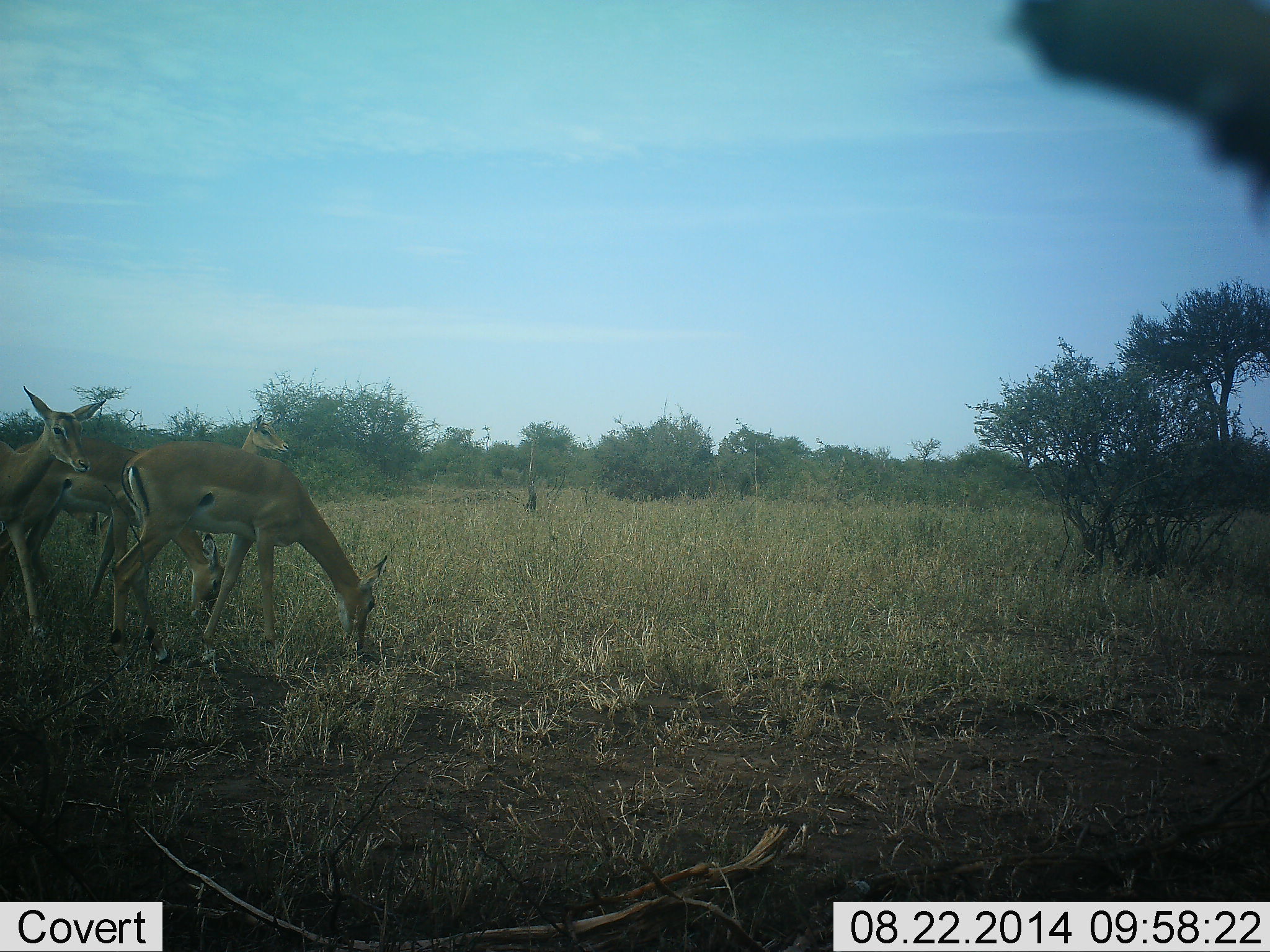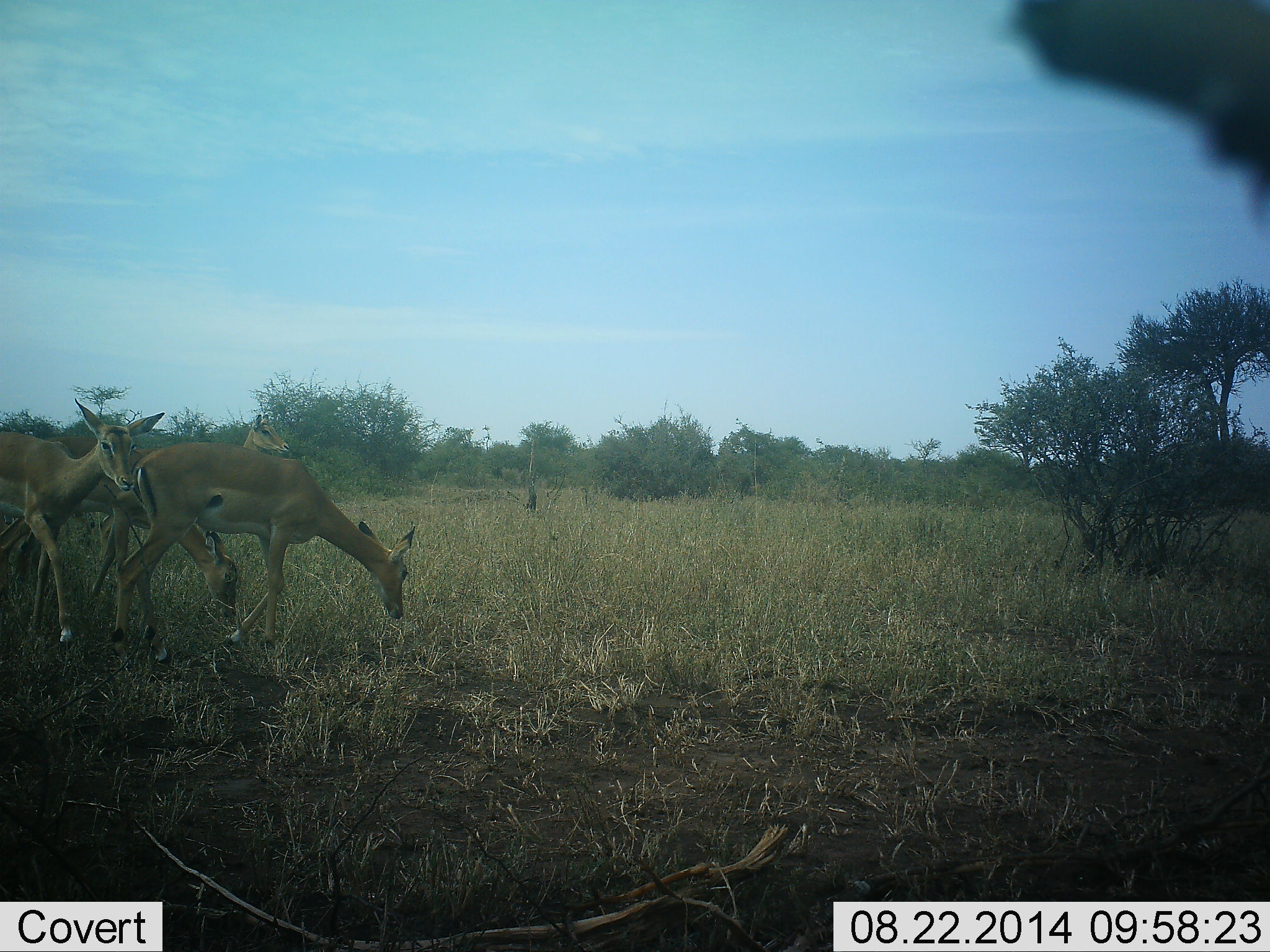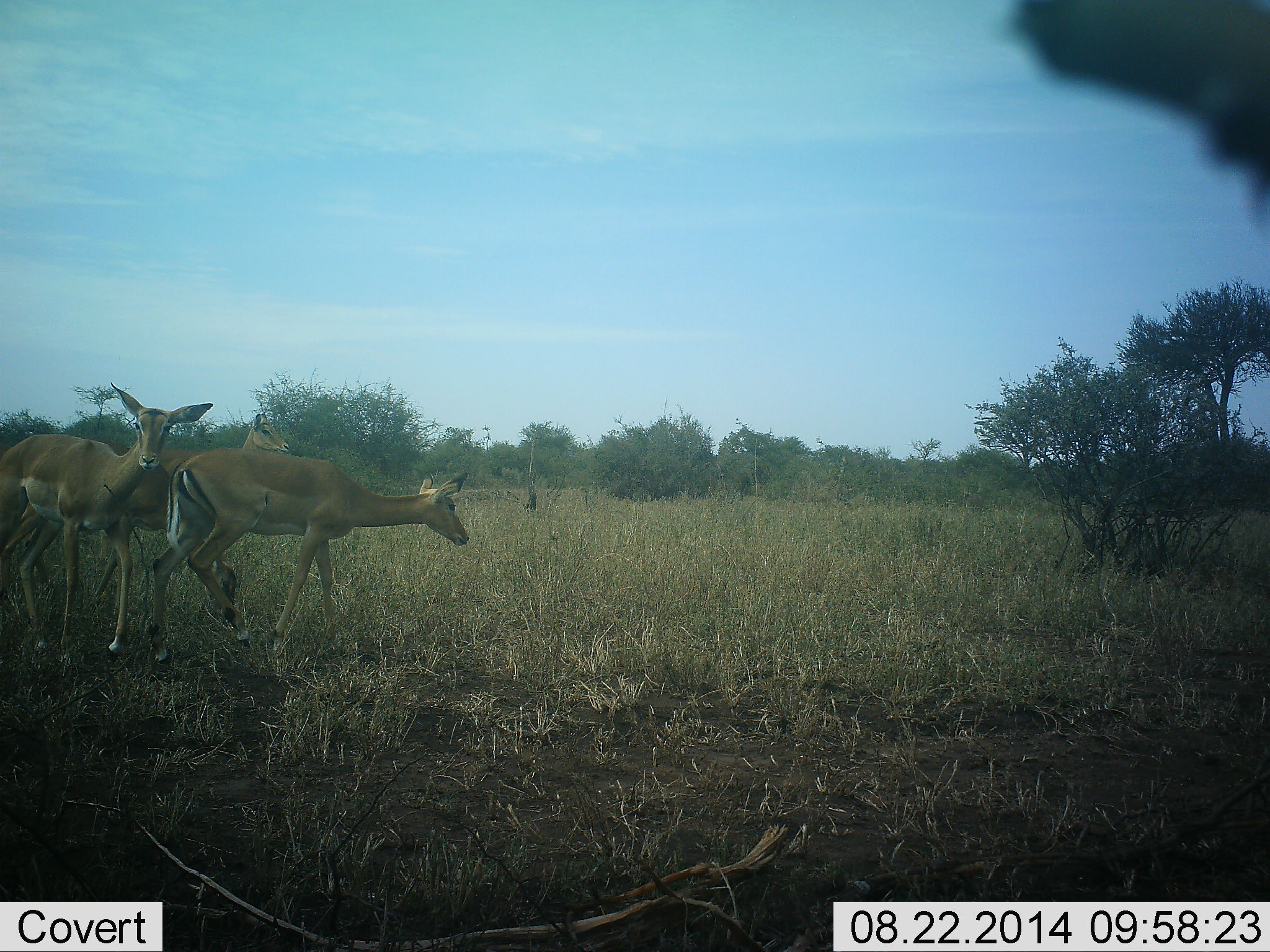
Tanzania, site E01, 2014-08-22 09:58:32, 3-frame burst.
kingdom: Animalia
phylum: Chordata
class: Mammalia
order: Artiodactyla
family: Bovidae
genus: Aepyceros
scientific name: Aepyceros melampus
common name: impala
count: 4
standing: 40%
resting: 0%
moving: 60%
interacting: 0%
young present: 20%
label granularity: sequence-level